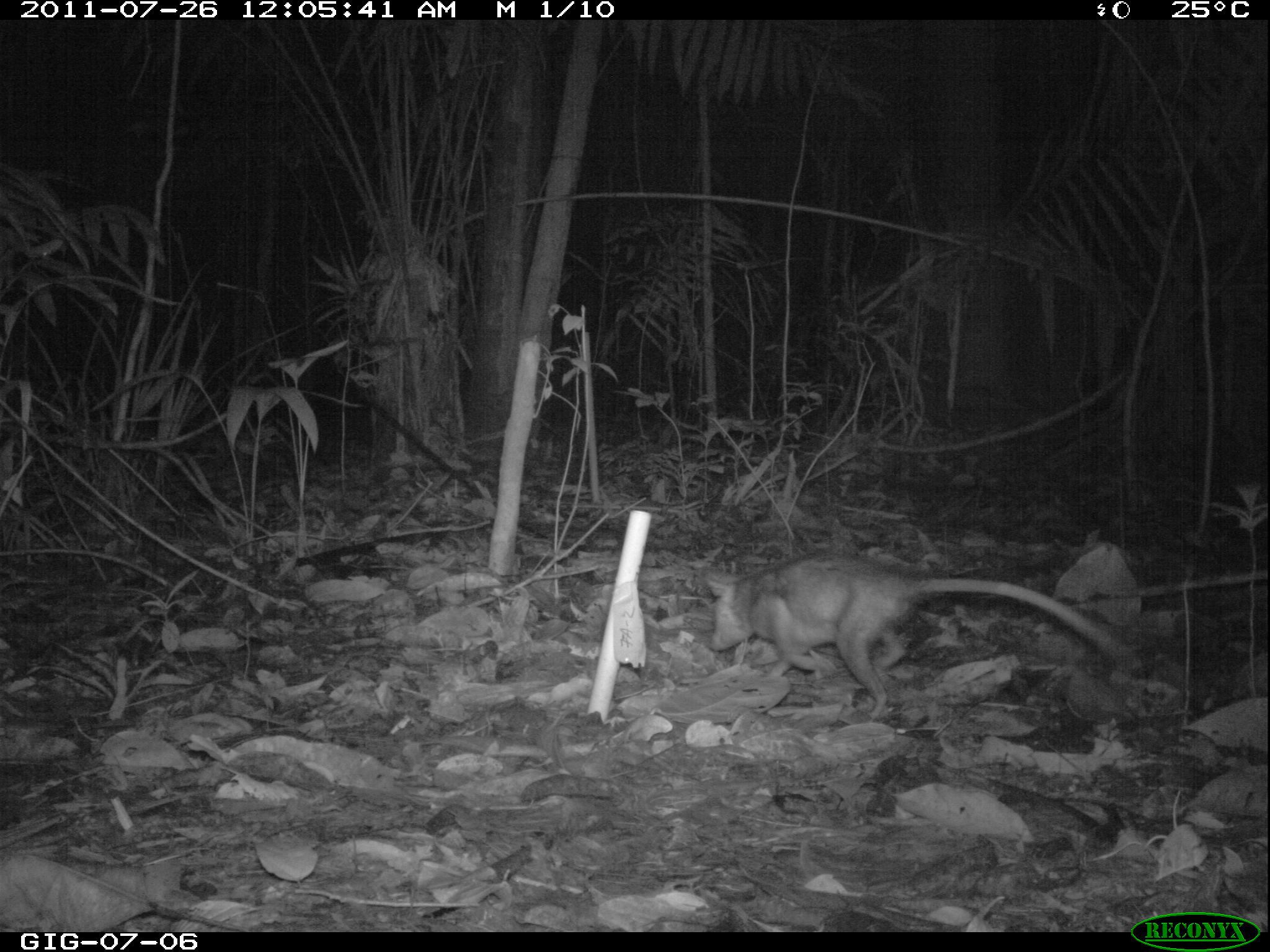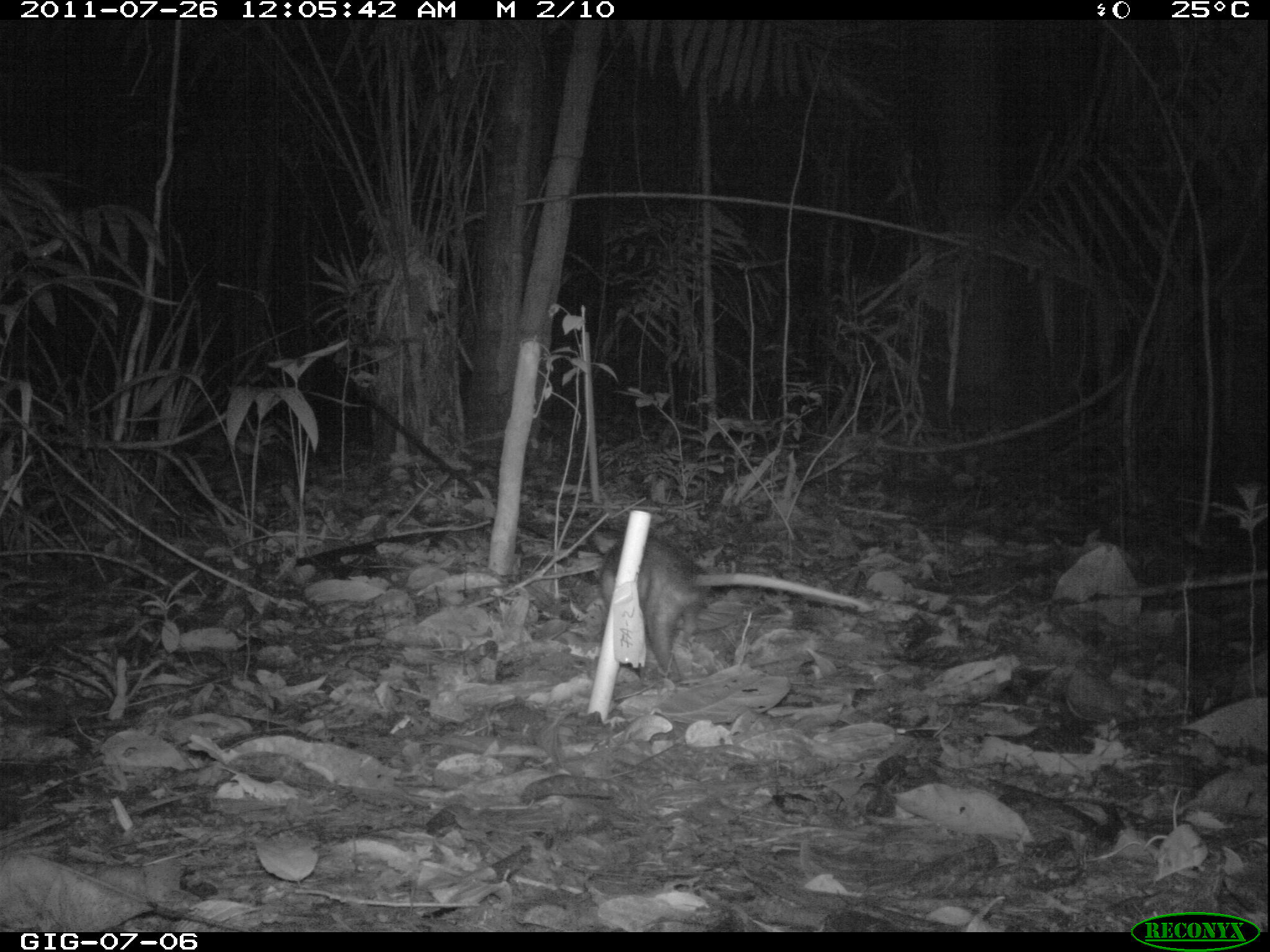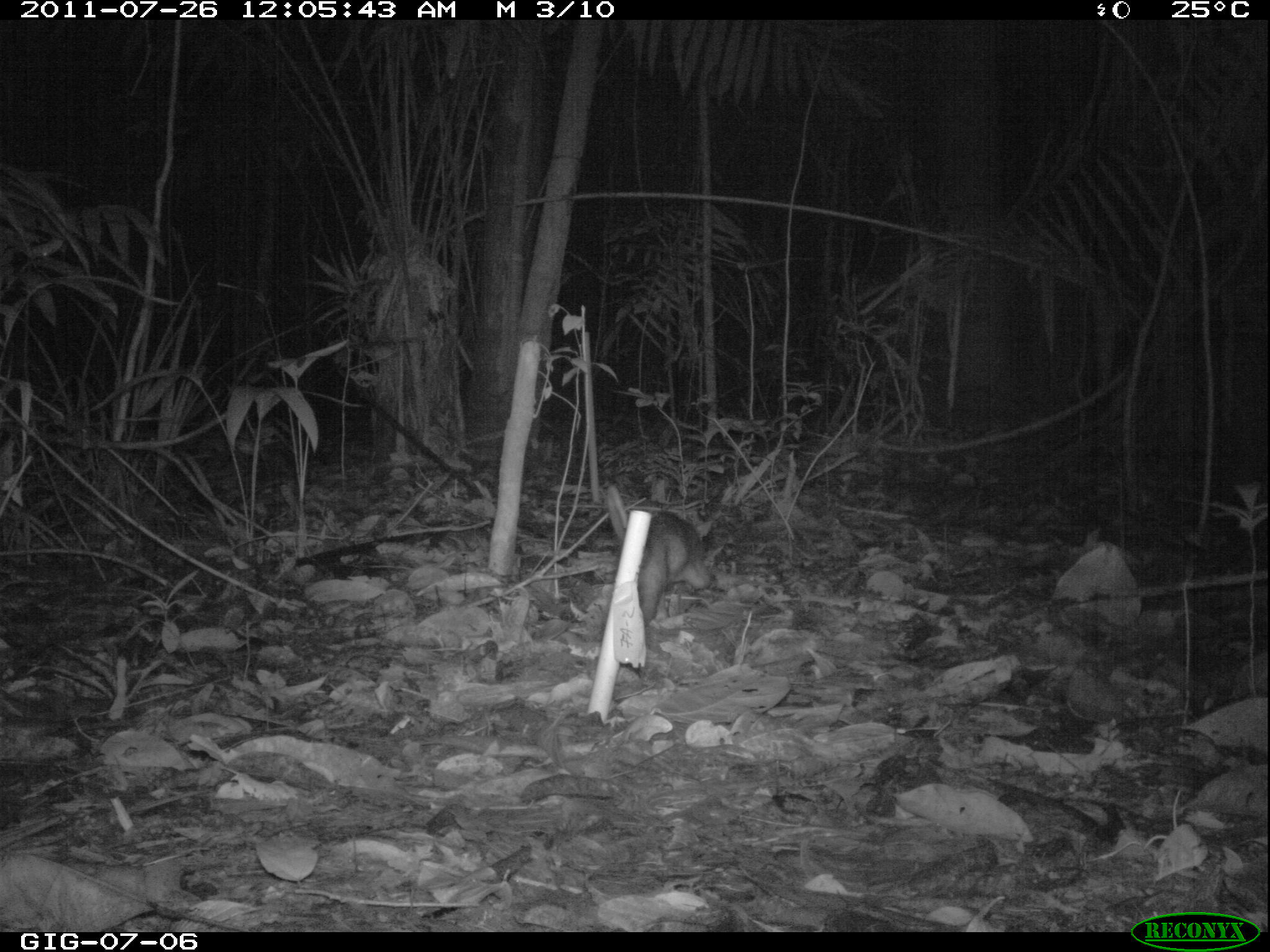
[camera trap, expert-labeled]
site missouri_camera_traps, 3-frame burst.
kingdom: Animalia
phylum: Chordata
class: Mammalia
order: Didelphimorphia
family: Didelphidae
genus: Didelphis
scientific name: Didelphis marsupialis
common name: common opossum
Common opossum (Didelphis marsupialis). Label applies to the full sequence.